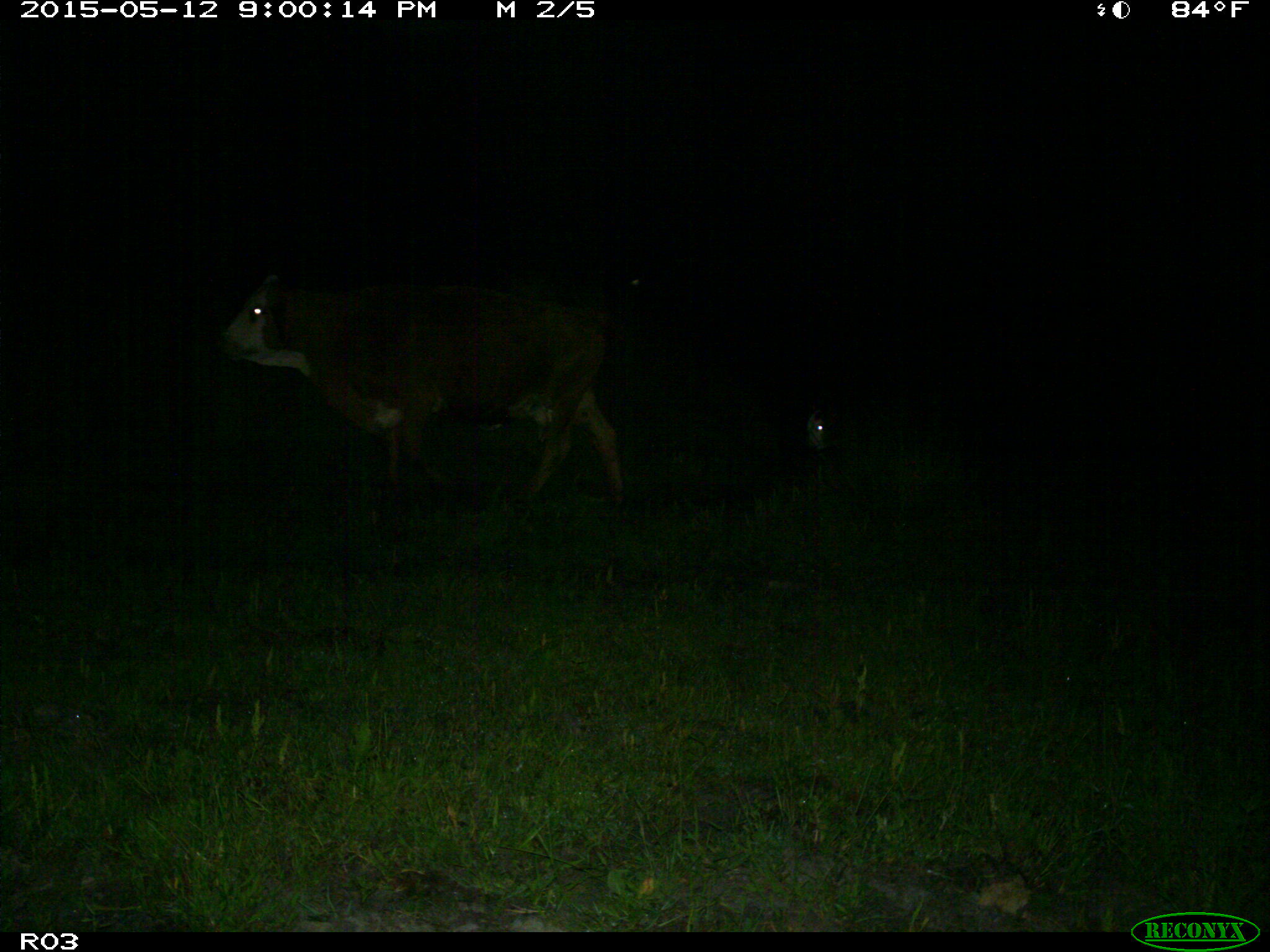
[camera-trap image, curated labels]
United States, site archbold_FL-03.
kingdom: Animalia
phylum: Chordata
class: Mammalia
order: Artiodactyla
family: Bovidae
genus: Bos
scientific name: Bos taurus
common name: domestic cow